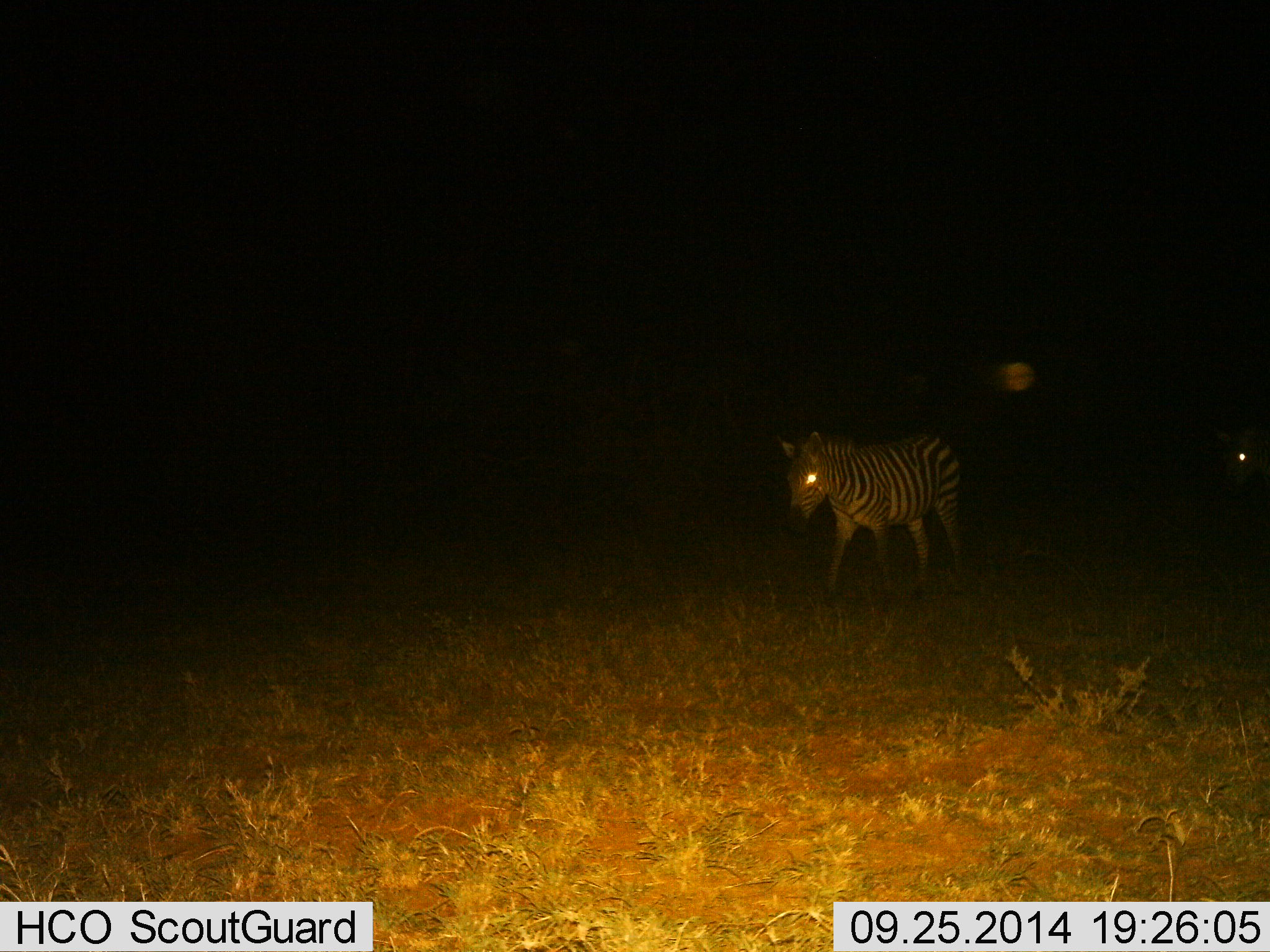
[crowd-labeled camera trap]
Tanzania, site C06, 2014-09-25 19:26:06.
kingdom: Animalia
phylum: Chordata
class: Mammalia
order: Perissodactyla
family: Equidae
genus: Equus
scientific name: Equus quagga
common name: plains zebra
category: zebra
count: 1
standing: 20%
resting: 0%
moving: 80%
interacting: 0%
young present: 0%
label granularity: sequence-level